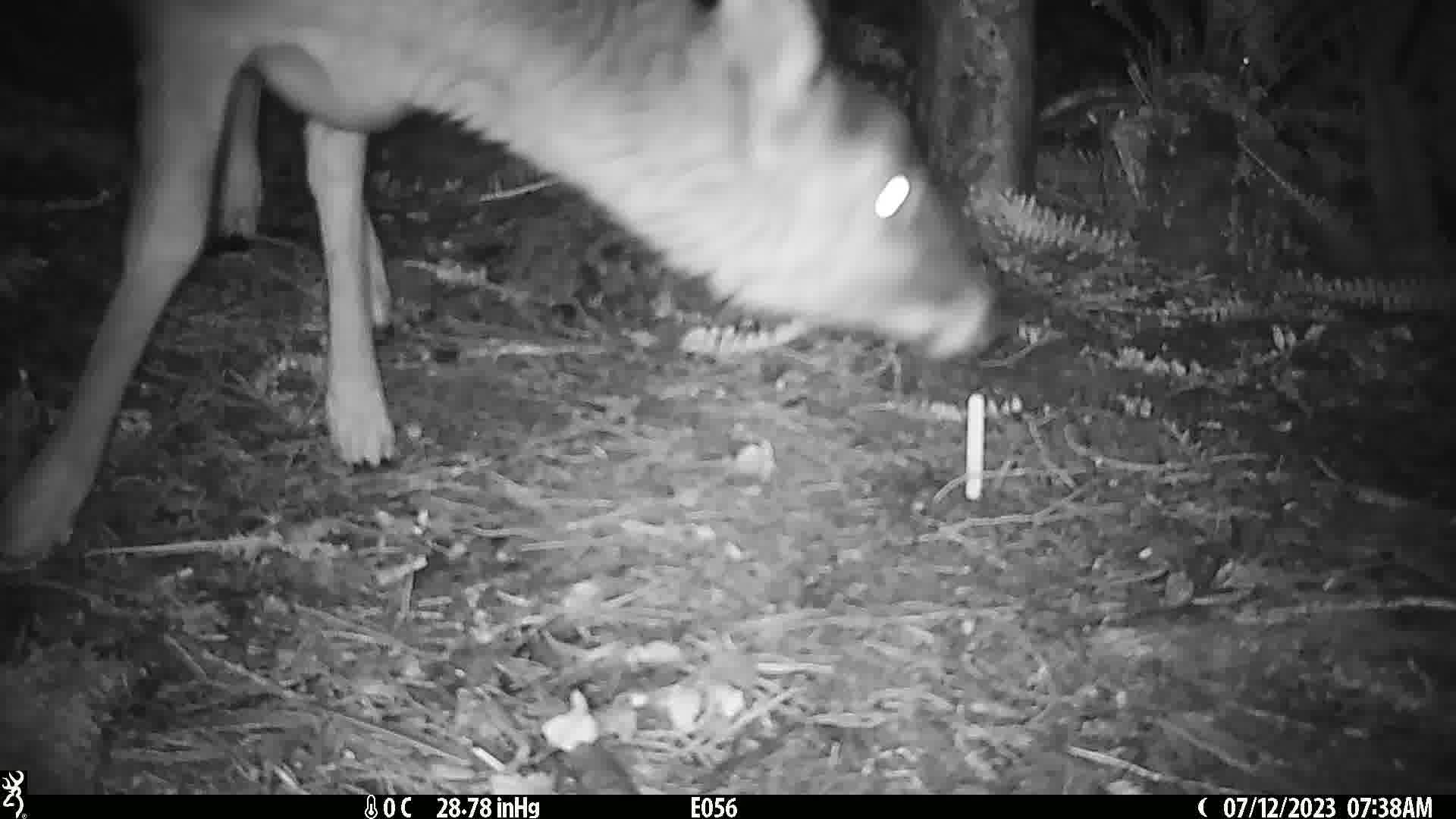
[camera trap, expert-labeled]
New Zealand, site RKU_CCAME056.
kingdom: Animalia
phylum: Chordata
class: Mammalia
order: Artiodactyla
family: Cervidae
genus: Odocoileus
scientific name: Odocoileus virginianus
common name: white-tailed deer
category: white tailed deer